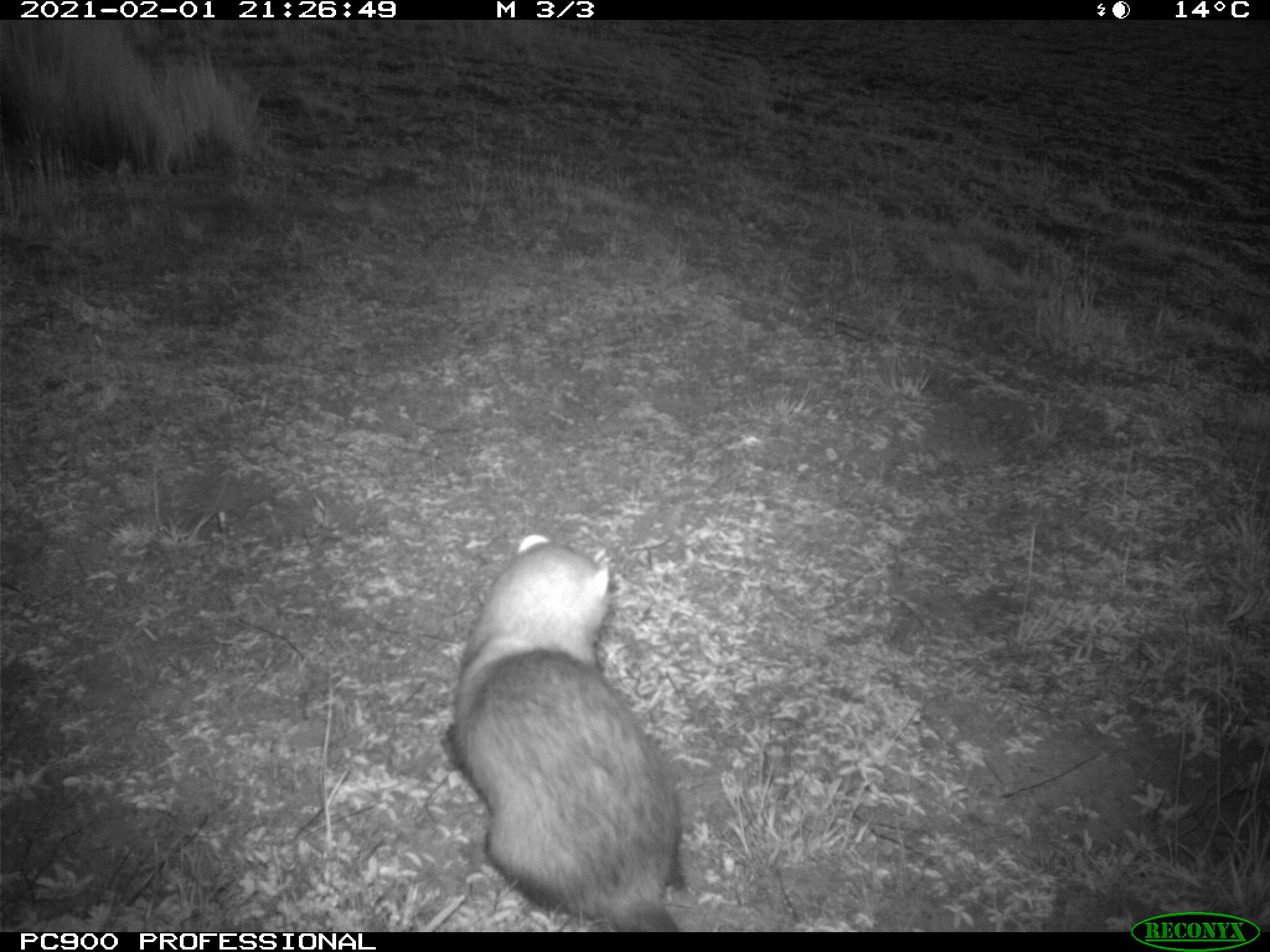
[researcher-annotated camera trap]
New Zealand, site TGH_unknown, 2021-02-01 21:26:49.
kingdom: Animalia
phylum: Chordata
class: Mammalia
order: Carnivora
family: Mustelidae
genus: Mustela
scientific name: Mustela furo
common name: ferret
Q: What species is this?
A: Ferret (Mustela furo).